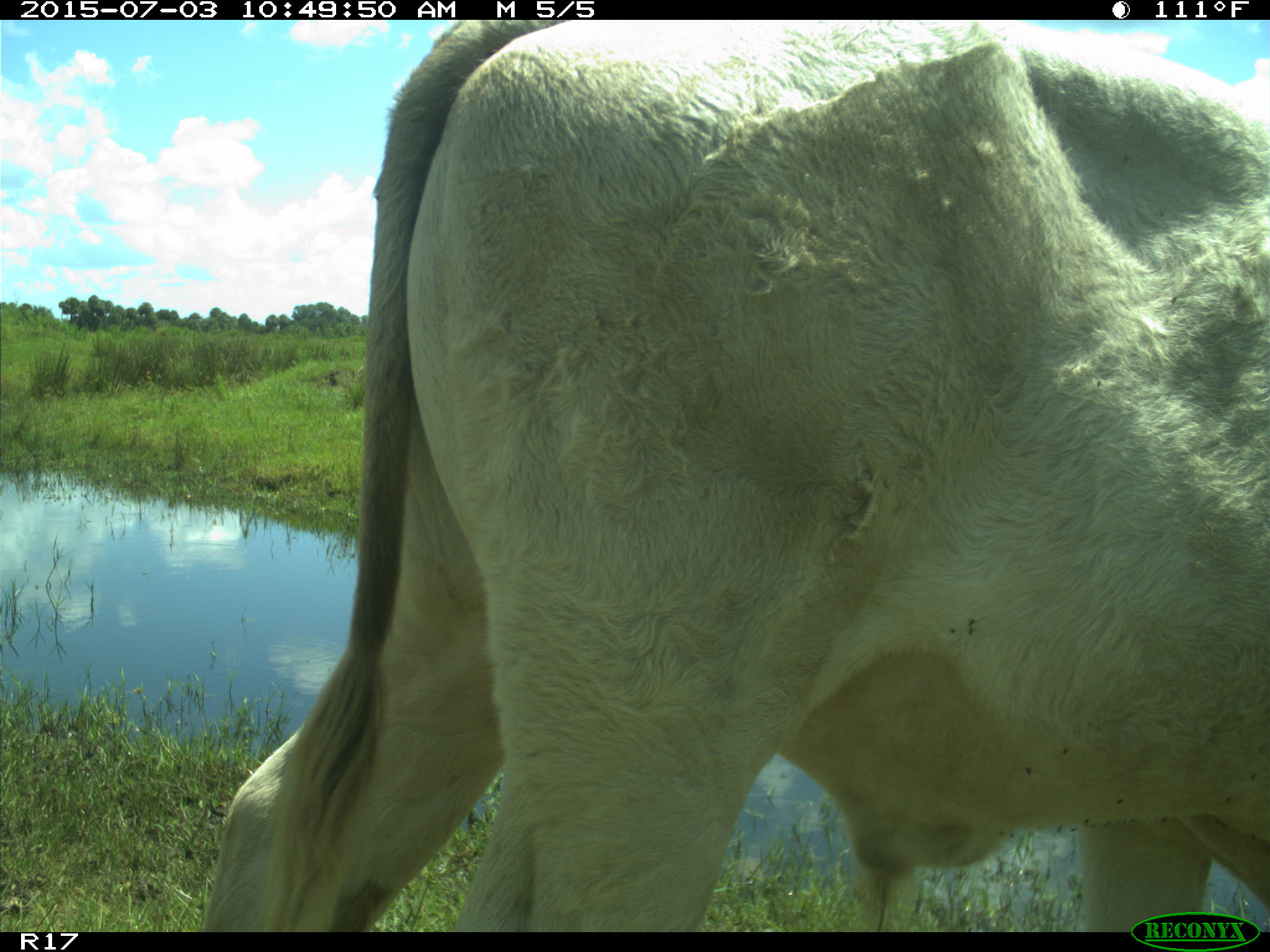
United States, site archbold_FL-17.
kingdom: Animalia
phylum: Chordata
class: Mammalia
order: Artiodactyla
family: Bovidae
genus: Bos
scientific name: Bos taurus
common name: domestic cow